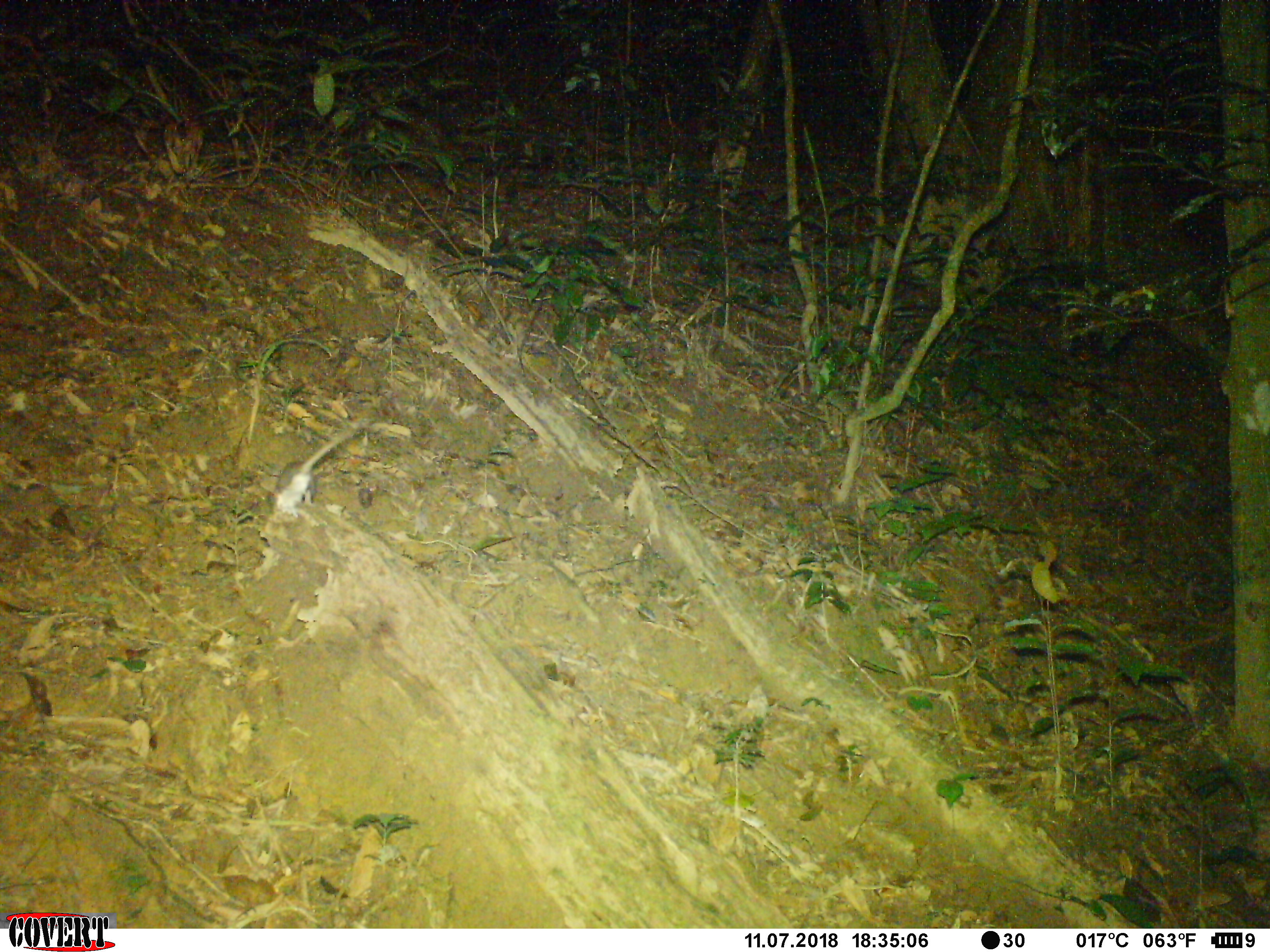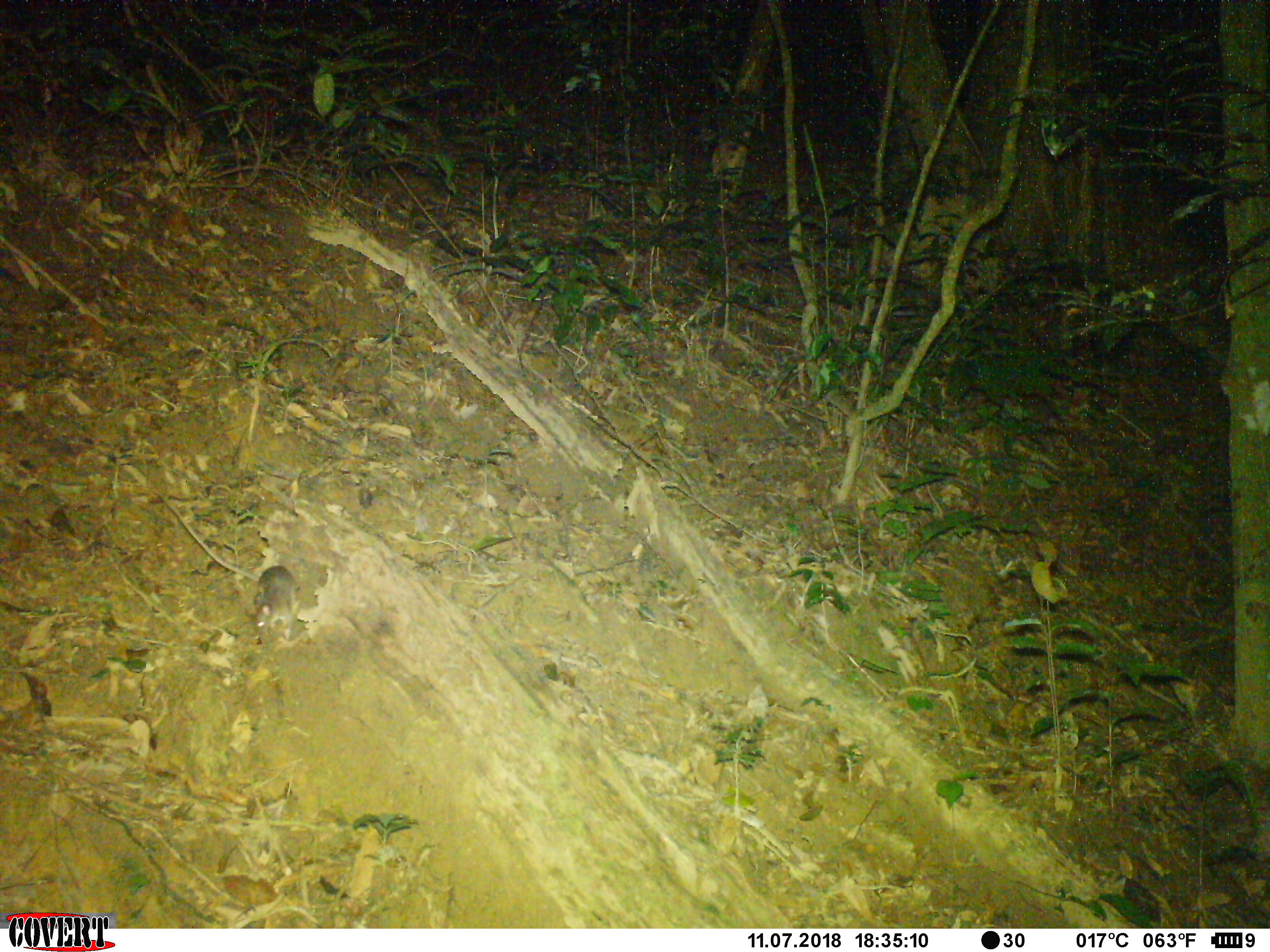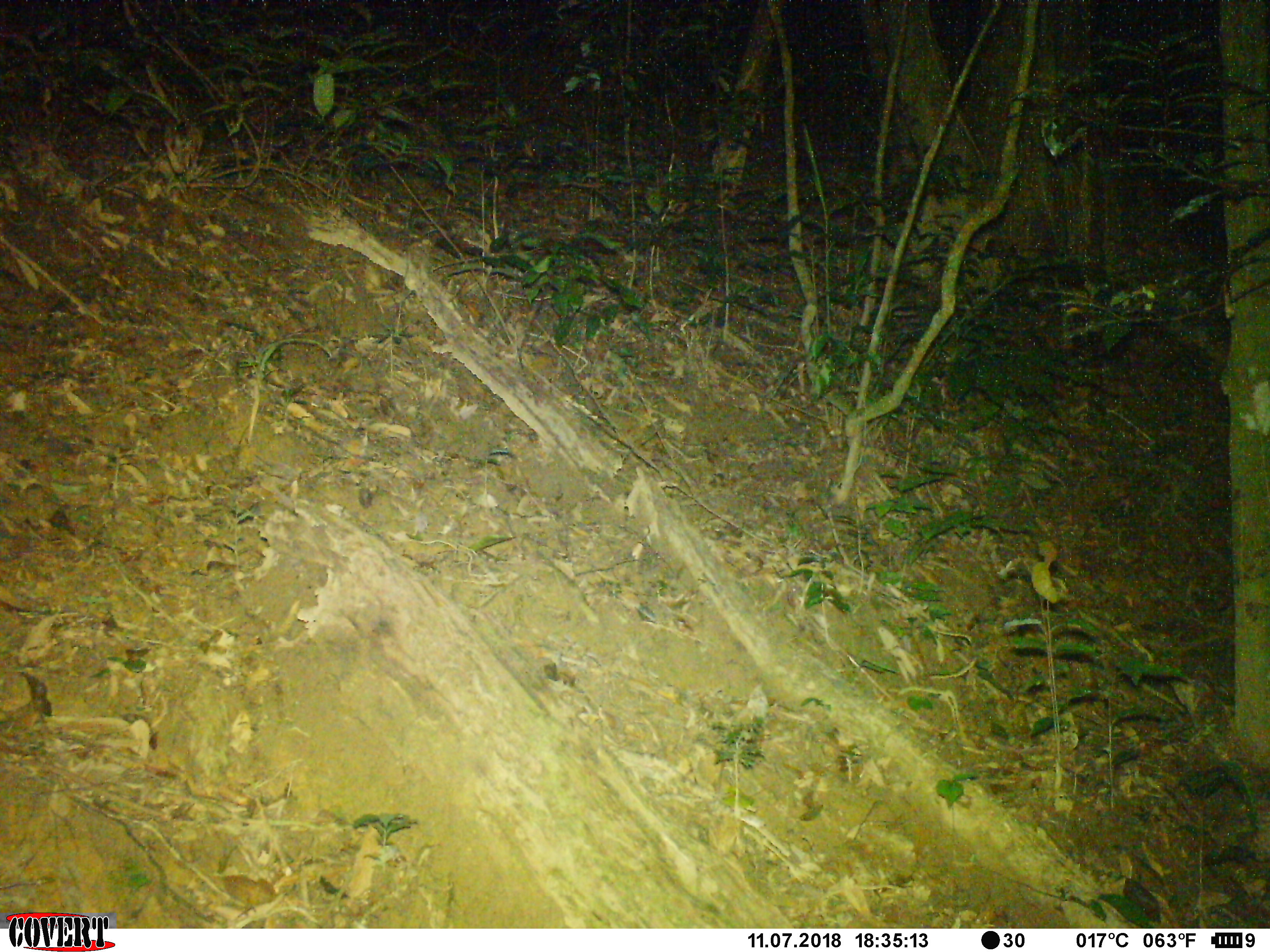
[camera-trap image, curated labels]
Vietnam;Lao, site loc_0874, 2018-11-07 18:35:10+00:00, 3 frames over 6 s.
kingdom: Animalia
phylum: Chordata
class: Mammalia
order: Rodentia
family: Muridae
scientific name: Muridae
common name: old-world mice and rats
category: unidentified murid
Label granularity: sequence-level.